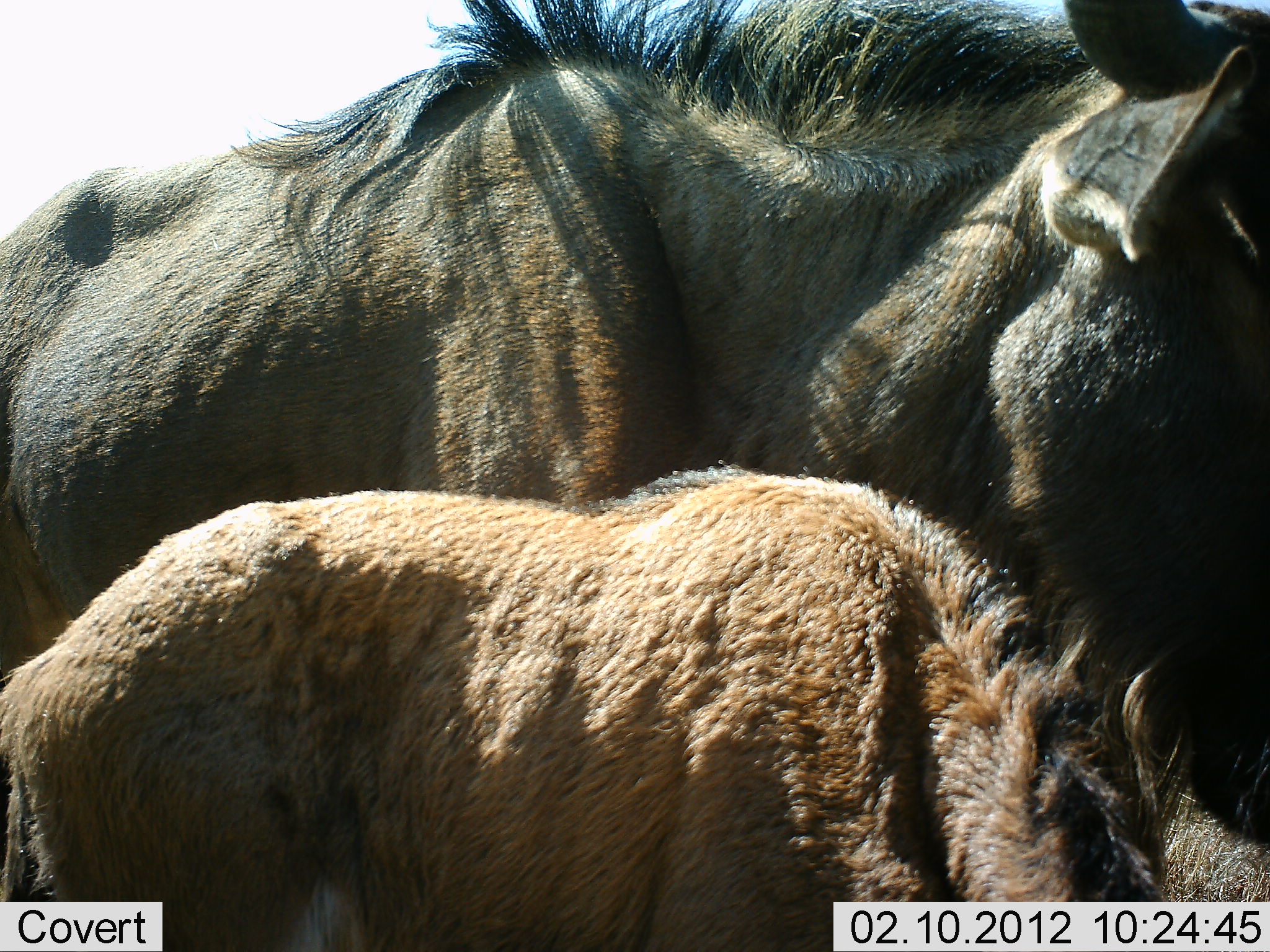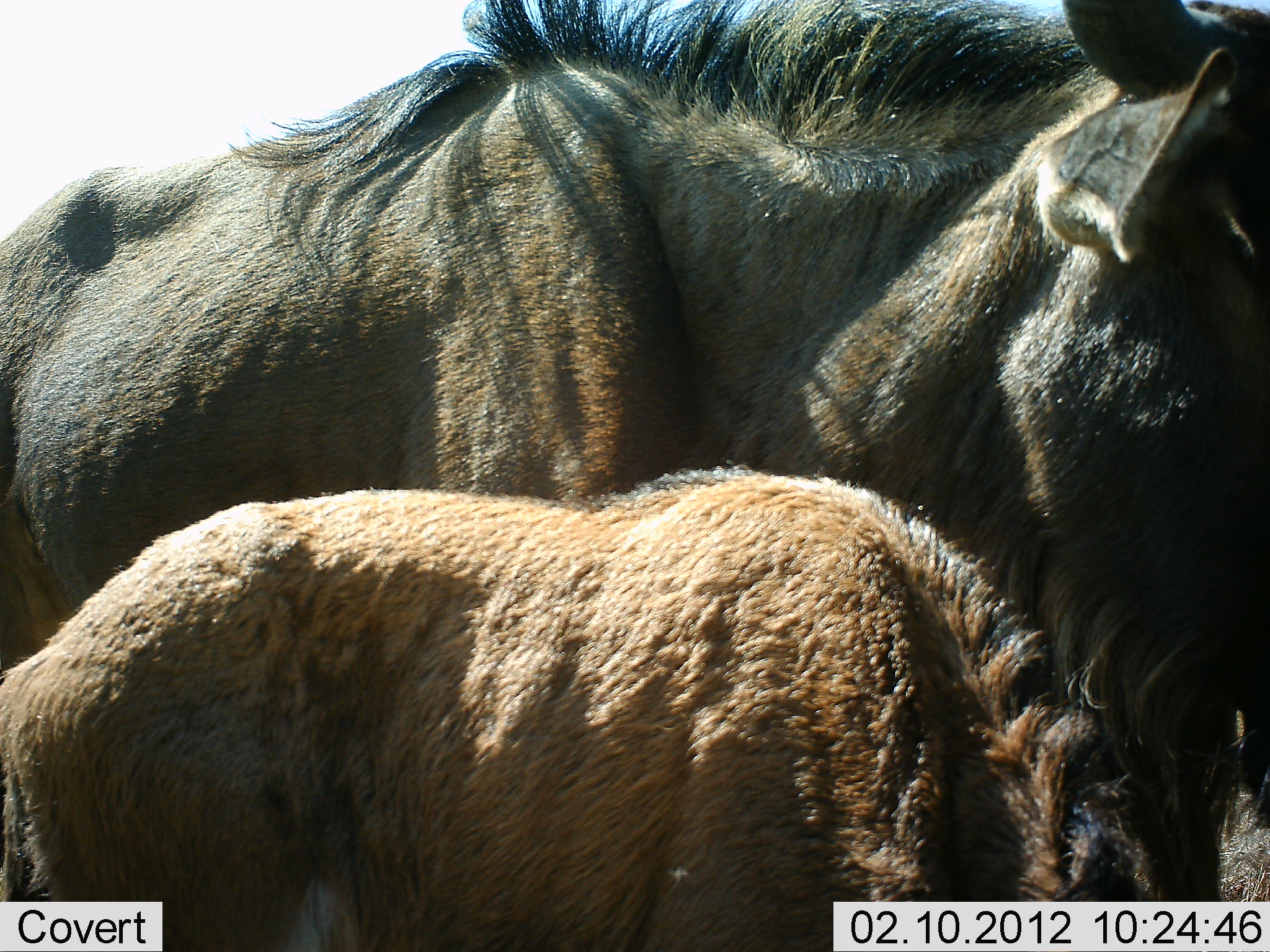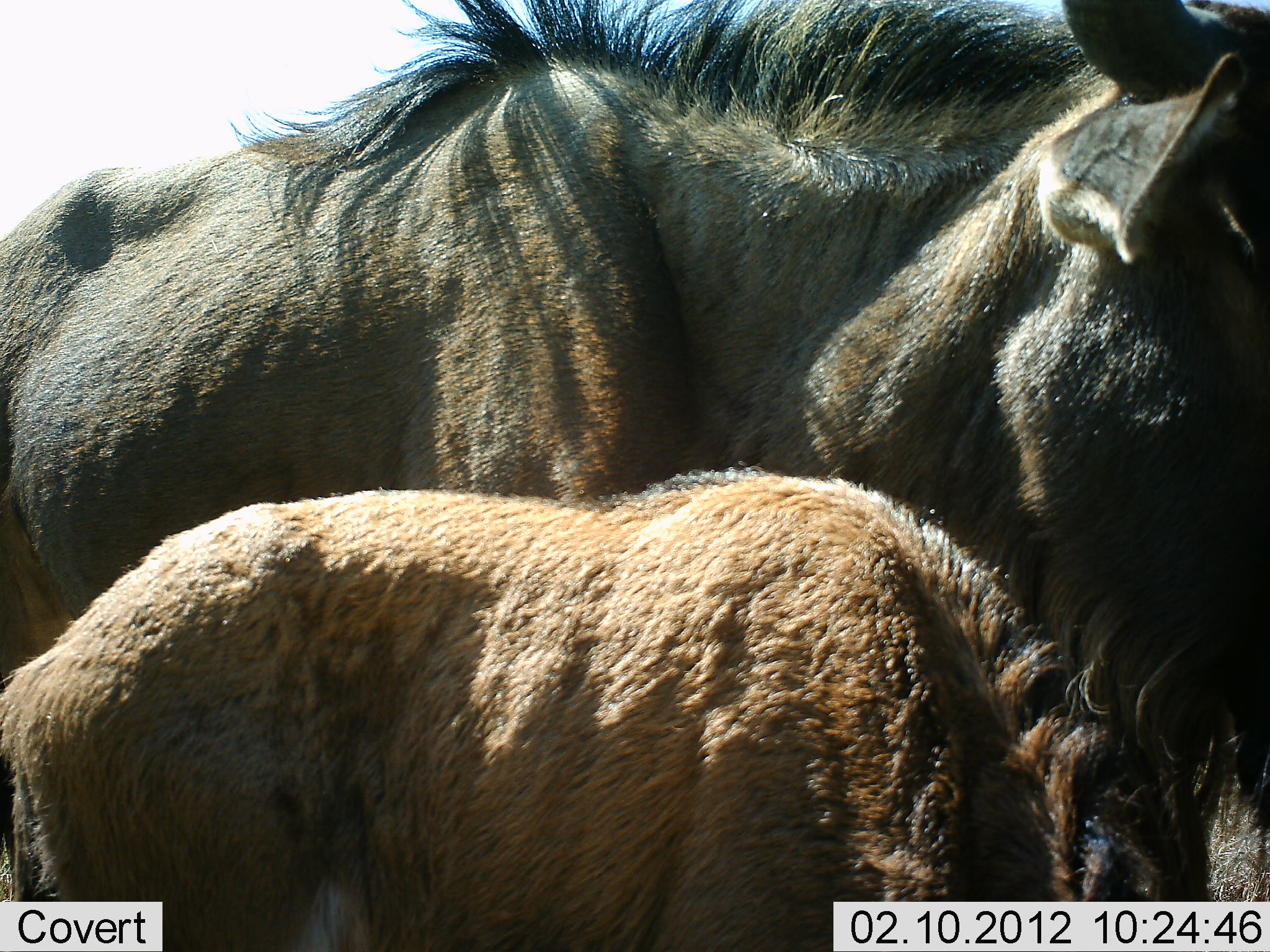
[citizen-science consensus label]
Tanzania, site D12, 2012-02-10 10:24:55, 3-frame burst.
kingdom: Animalia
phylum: Chordata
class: Mammalia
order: Artiodactyla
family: Bovidae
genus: Connochaetes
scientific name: Connochaetes taurinus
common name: blue wildebeest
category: wildebeest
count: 2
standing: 83%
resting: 4%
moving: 4%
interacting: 9%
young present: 96%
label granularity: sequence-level